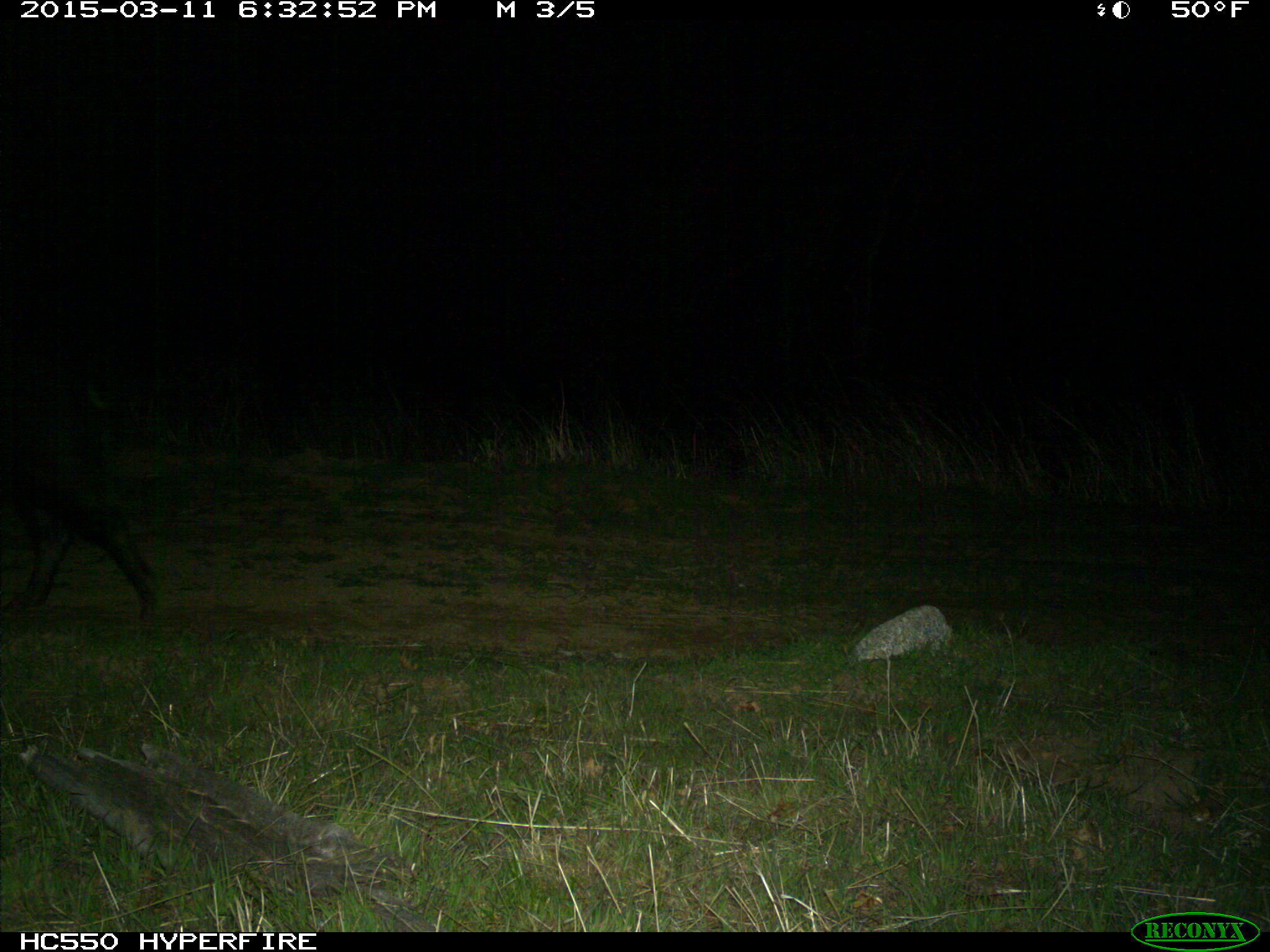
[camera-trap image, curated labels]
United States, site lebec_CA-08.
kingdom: Animalia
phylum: Chordata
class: Mammalia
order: Artiodactyla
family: Suidae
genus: Sus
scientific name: Sus scrofa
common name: wild boar